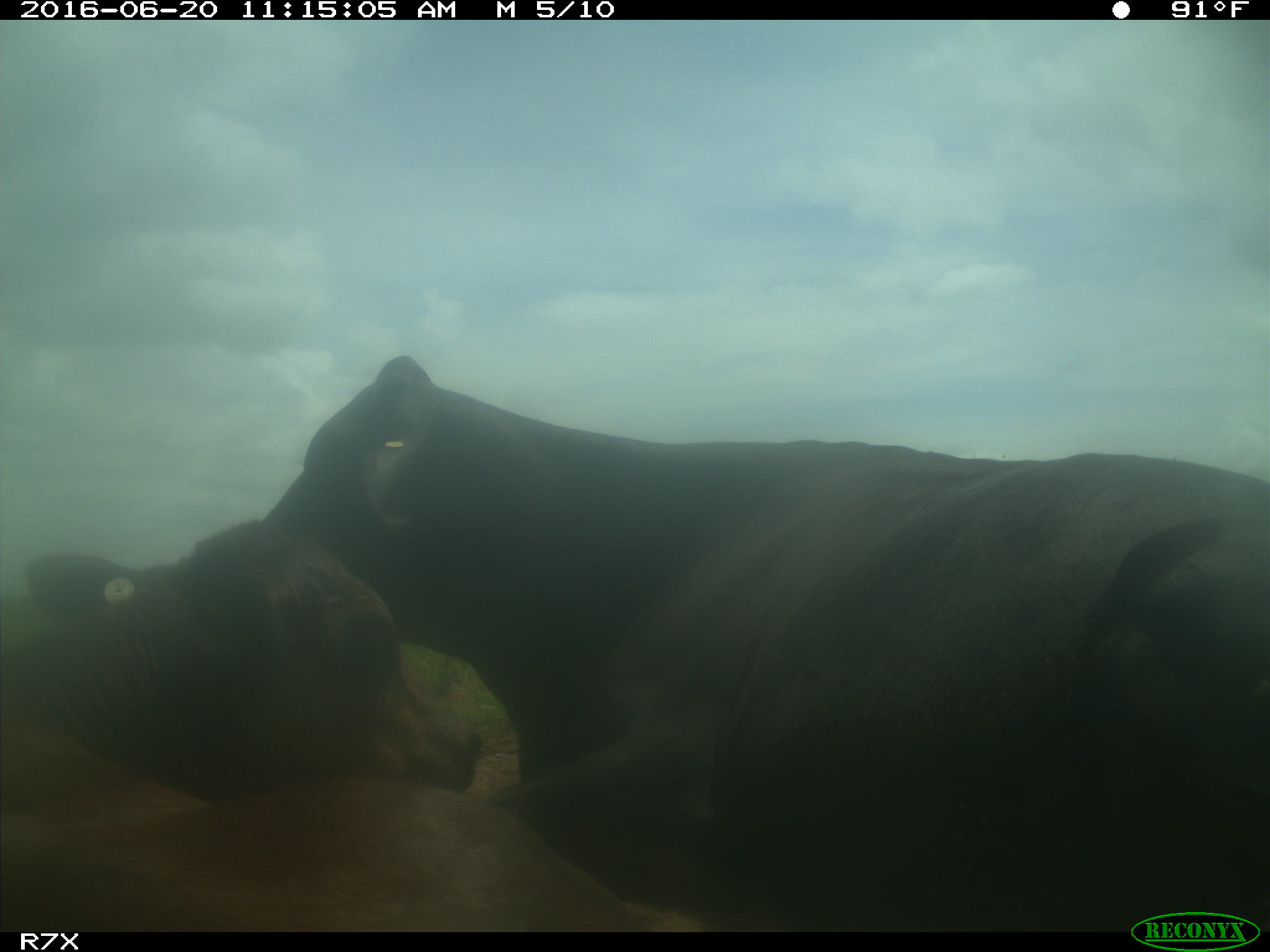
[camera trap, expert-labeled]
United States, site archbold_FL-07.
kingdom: Animalia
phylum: Chordata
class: Mammalia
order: Artiodactyla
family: Bovidae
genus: Bos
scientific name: Bos taurus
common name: domestic cow